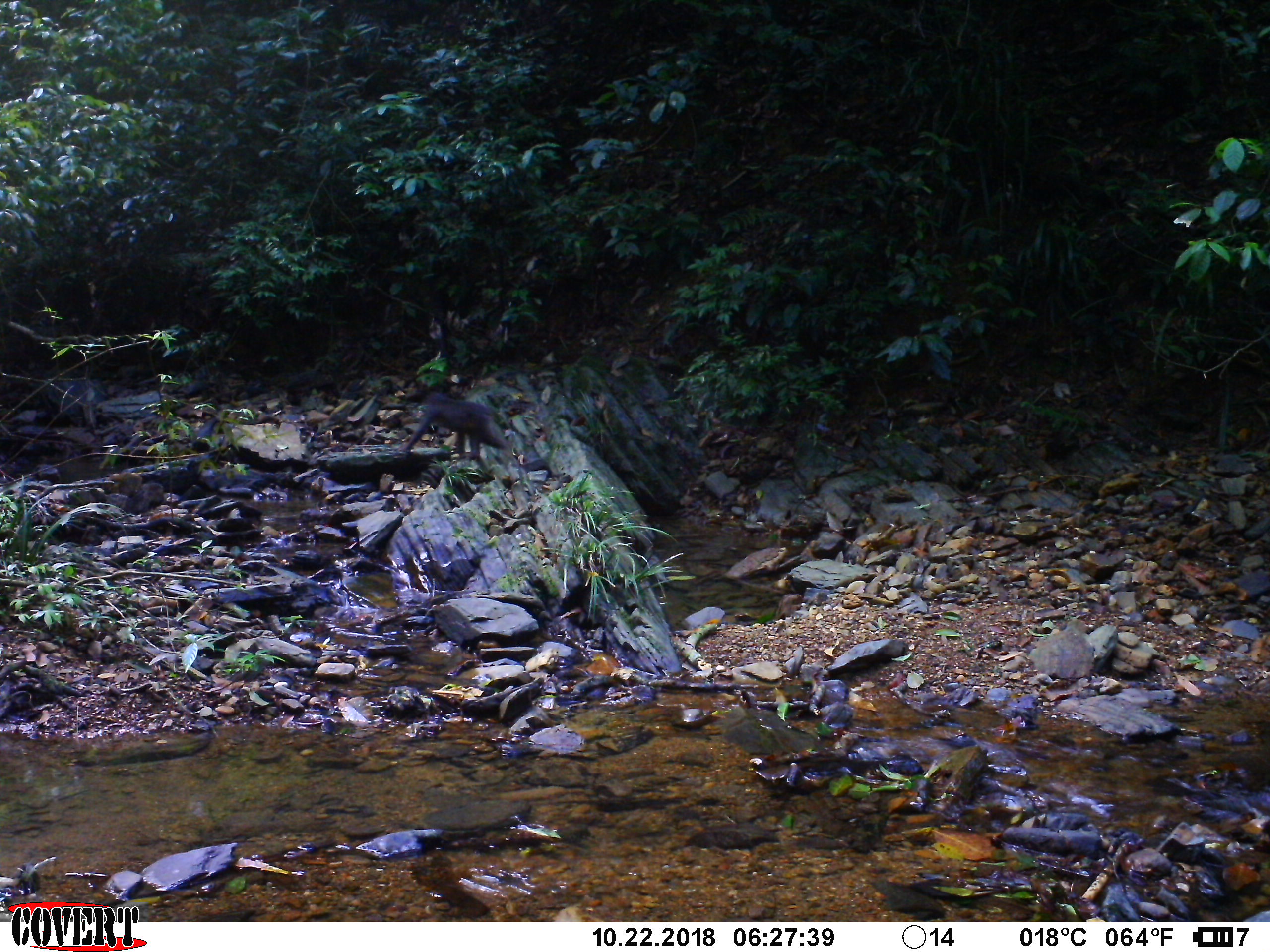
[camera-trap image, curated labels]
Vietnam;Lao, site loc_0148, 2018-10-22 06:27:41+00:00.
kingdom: Animalia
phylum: Chordata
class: Mammalia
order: Primates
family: Cercopithecidae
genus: Macaca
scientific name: Macaca arctoides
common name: stump-tailed macaque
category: stump tailed macaque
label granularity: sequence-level